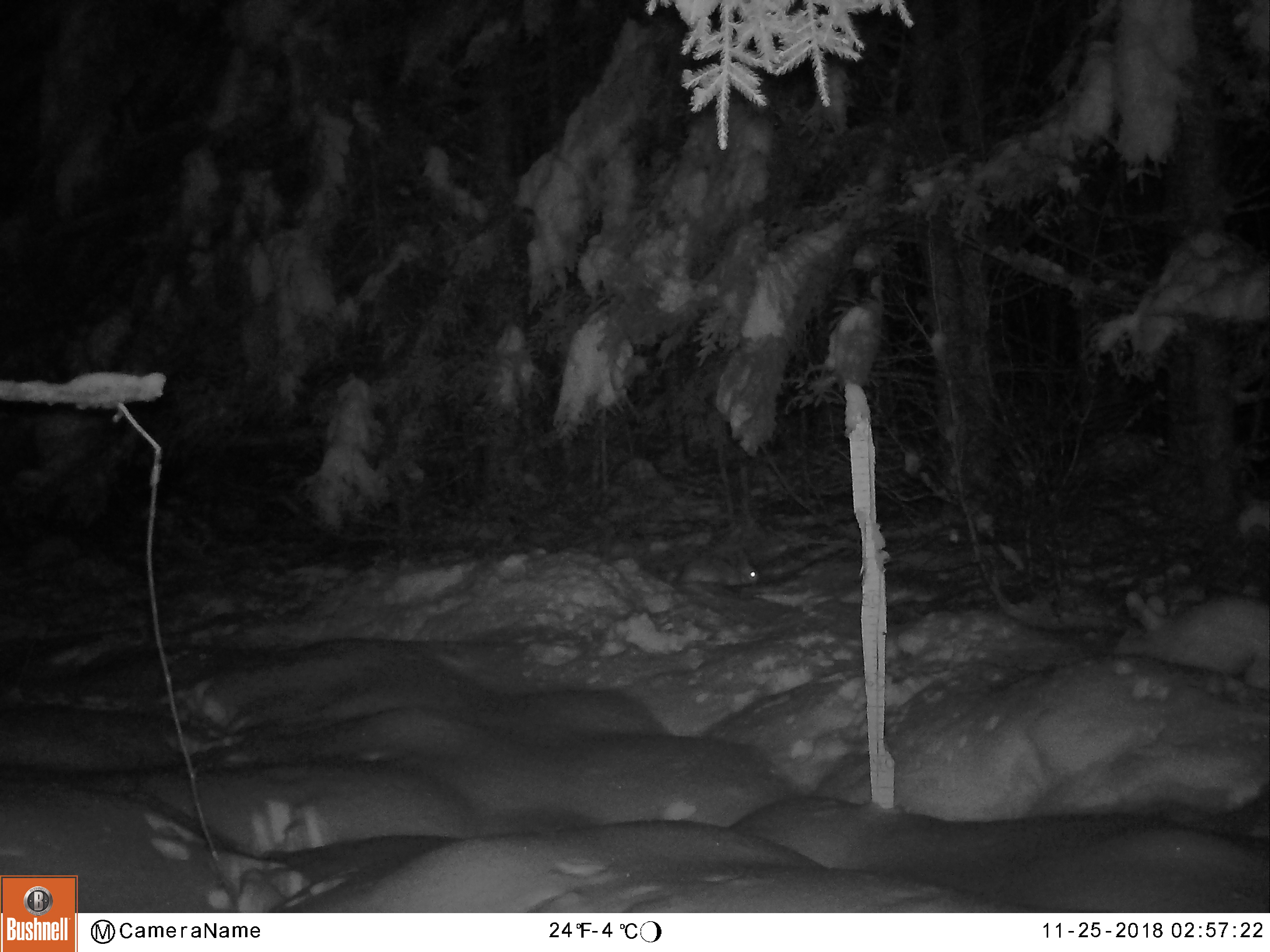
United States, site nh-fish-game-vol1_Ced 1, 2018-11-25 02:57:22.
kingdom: Animalia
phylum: Chordata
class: Mammalia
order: Lagomorpha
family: Leporidae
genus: Lepus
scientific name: Lepus americanus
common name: snowshoe hare